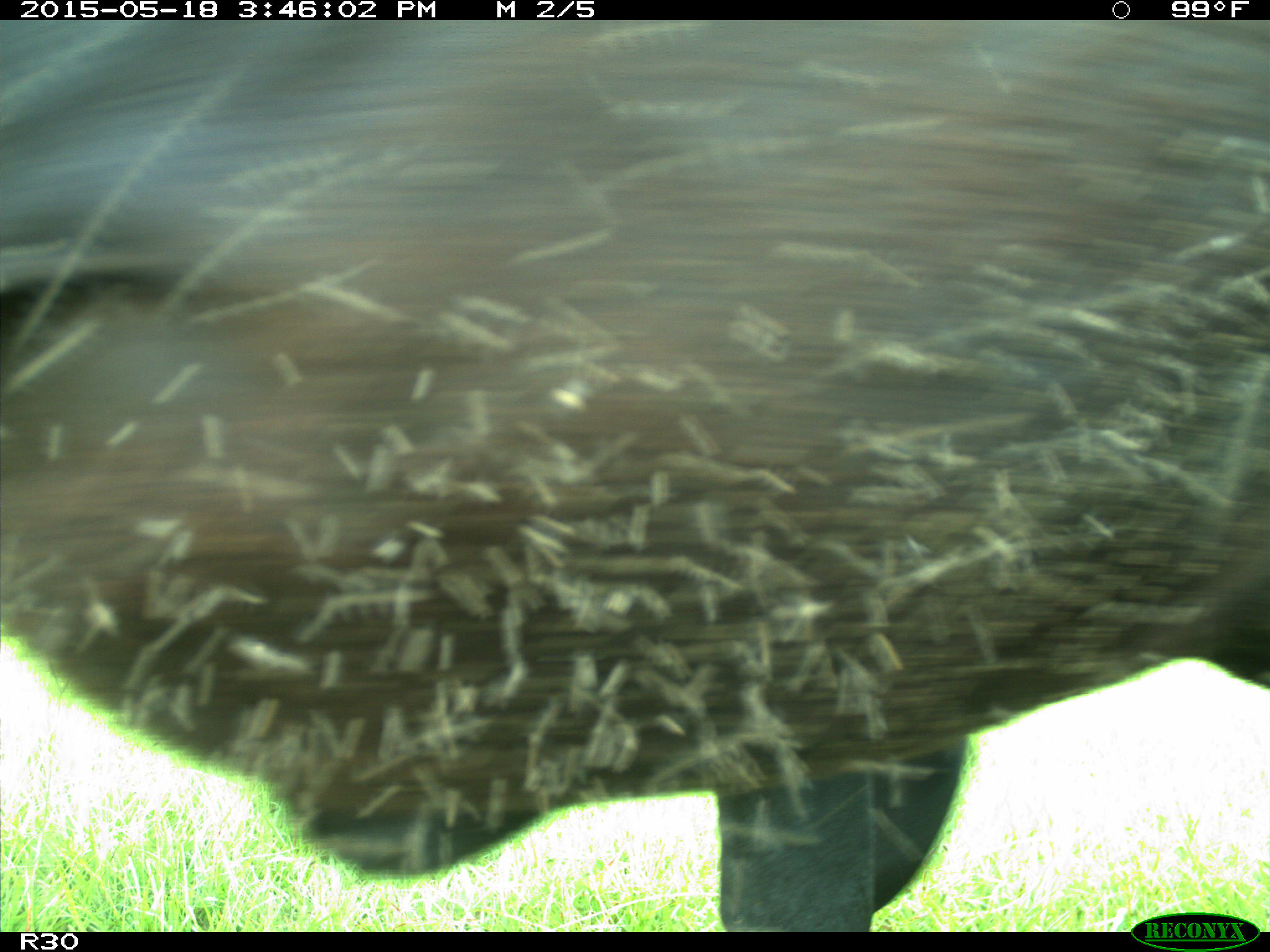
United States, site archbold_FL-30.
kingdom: Animalia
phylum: Chordata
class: Mammalia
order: Artiodactyla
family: Bovidae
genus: Bos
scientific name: Bos taurus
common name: domestic cow